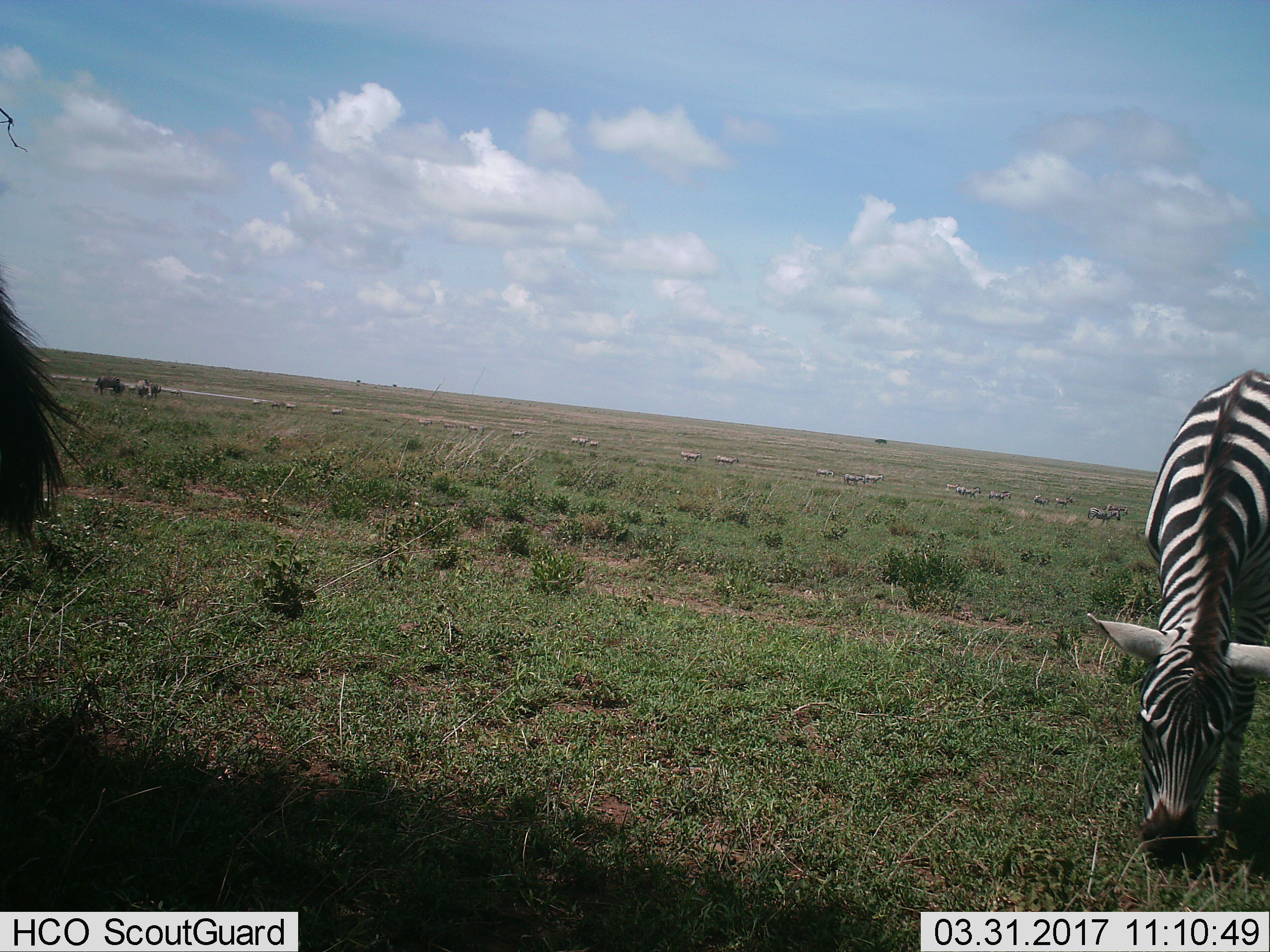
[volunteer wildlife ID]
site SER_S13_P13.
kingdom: Animalia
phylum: Chordata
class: Mammalia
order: Perissodactyla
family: Equidae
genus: Equus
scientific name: Equus quagga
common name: plains zebra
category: zebraplains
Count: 2.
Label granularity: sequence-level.